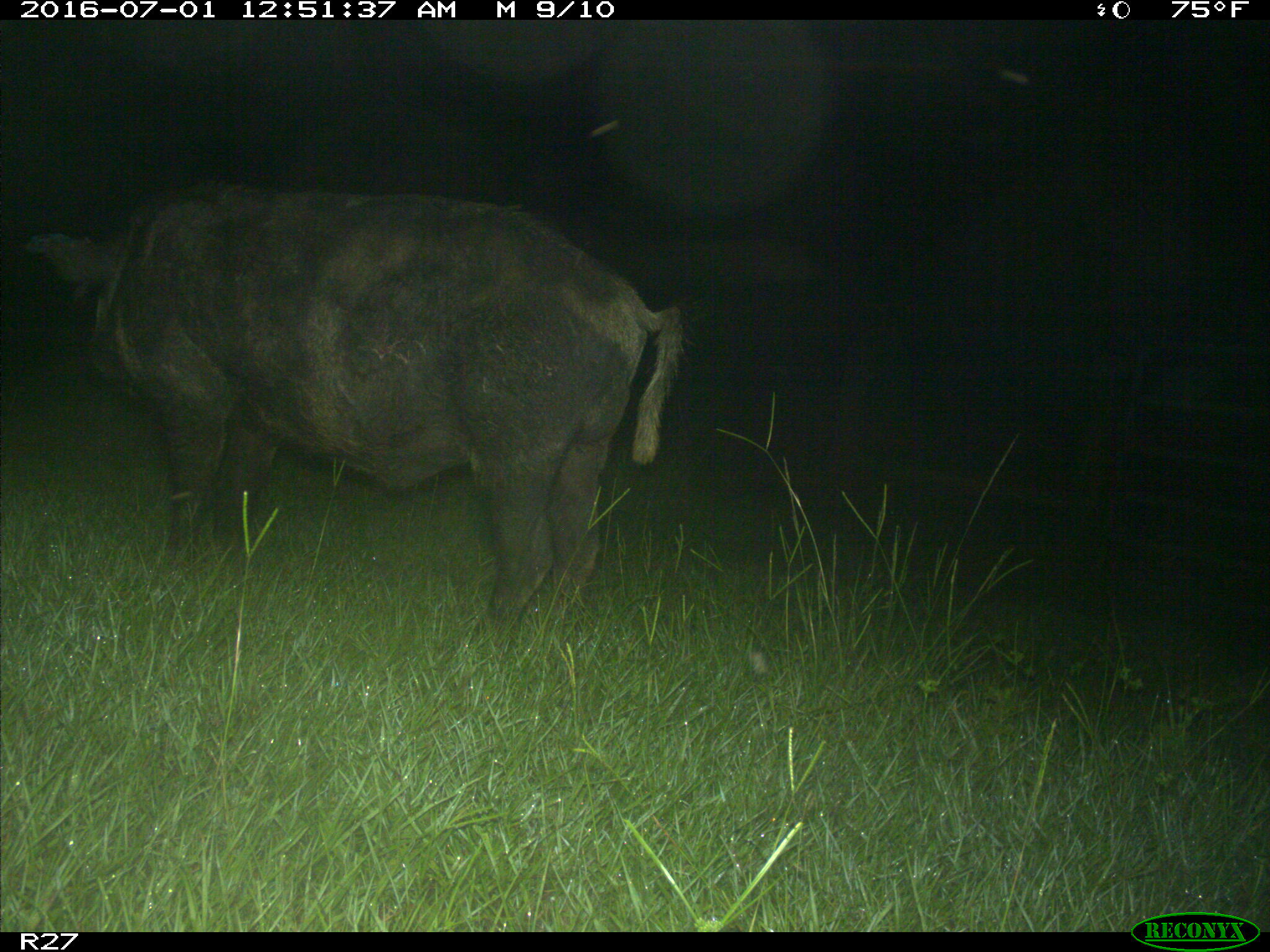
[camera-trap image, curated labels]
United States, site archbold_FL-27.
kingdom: Animalia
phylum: Chordata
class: Mammalia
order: Artiodactyla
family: Suidae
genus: Sus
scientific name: Sus scrofa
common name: wild boar